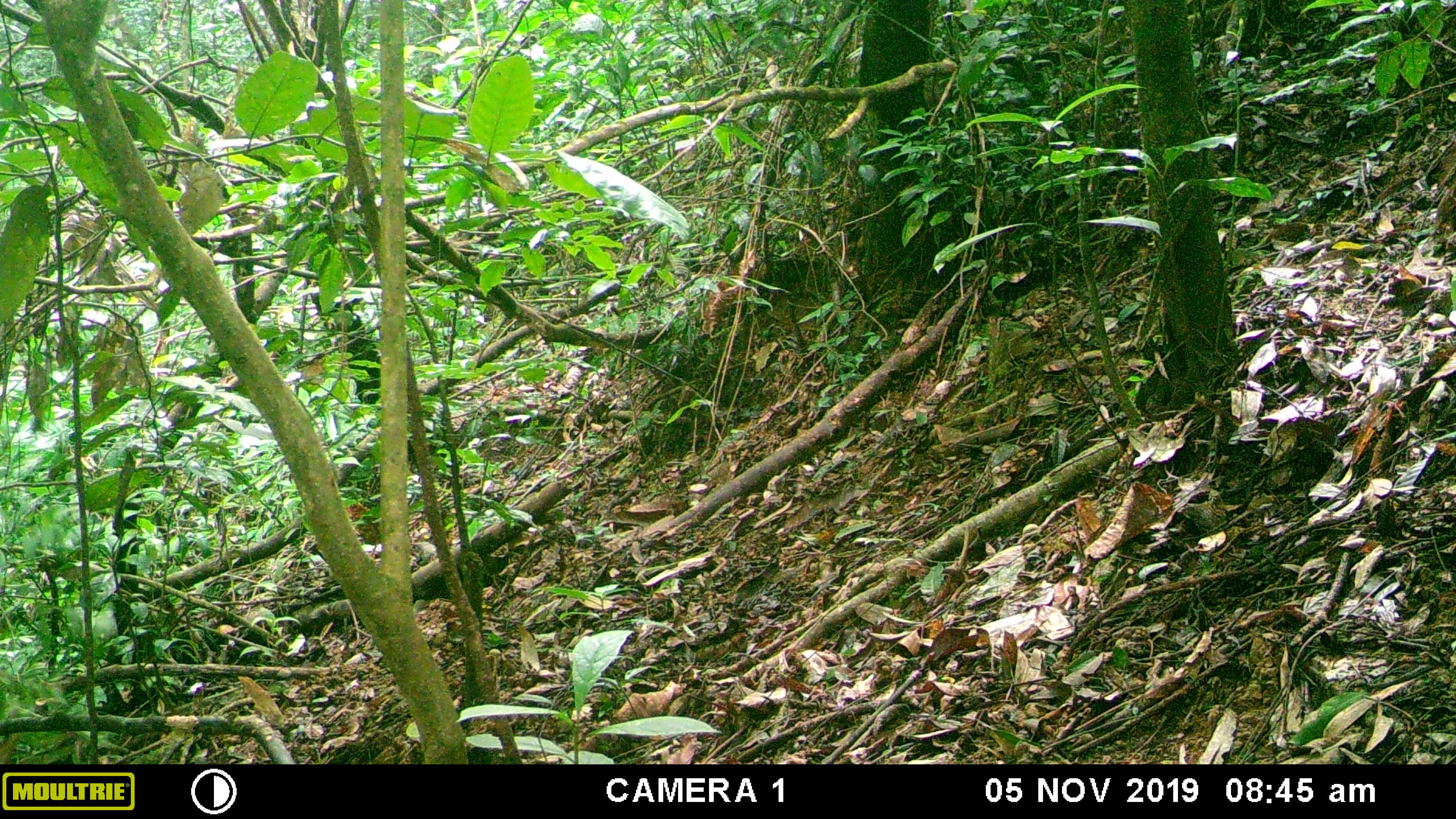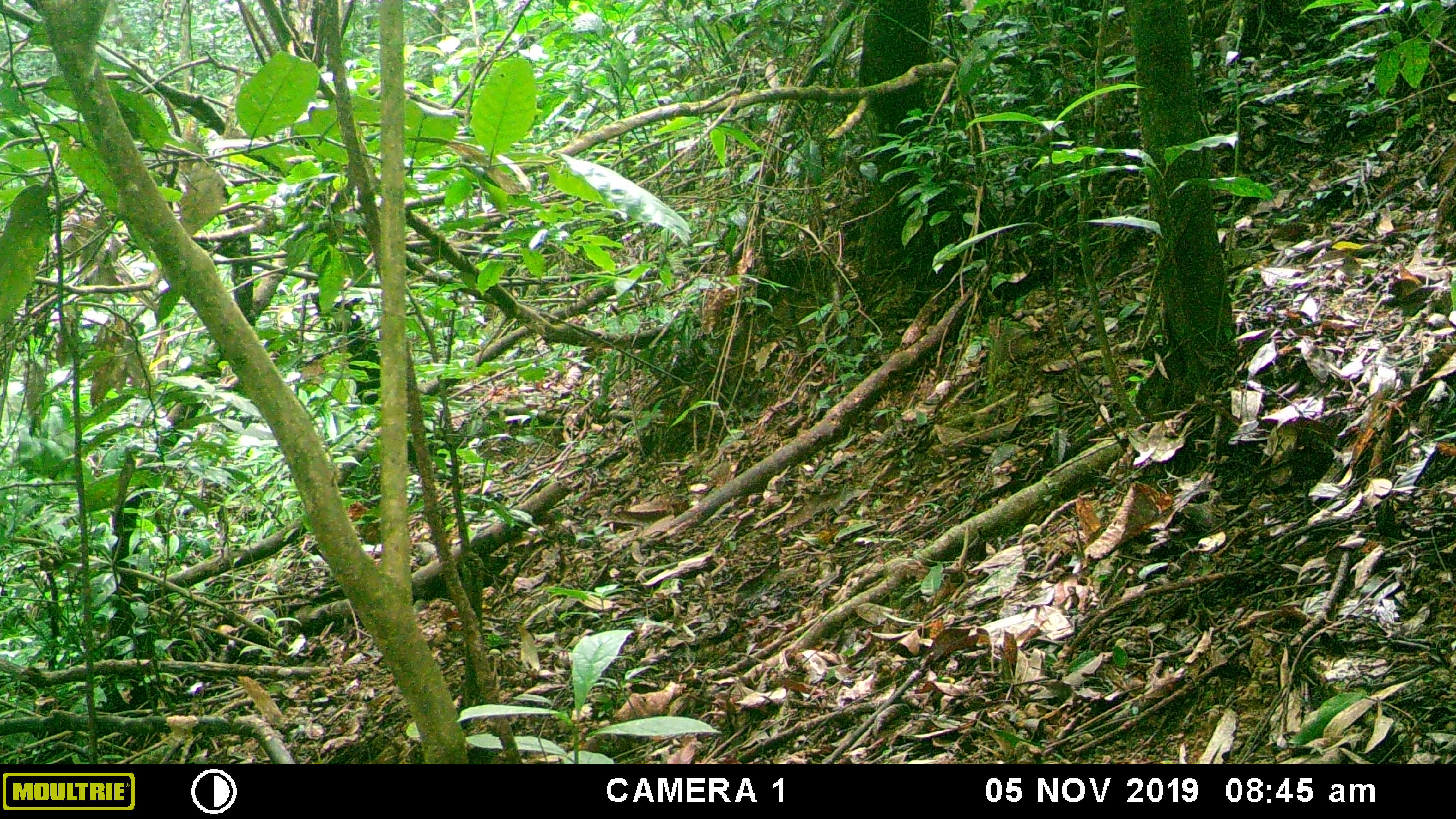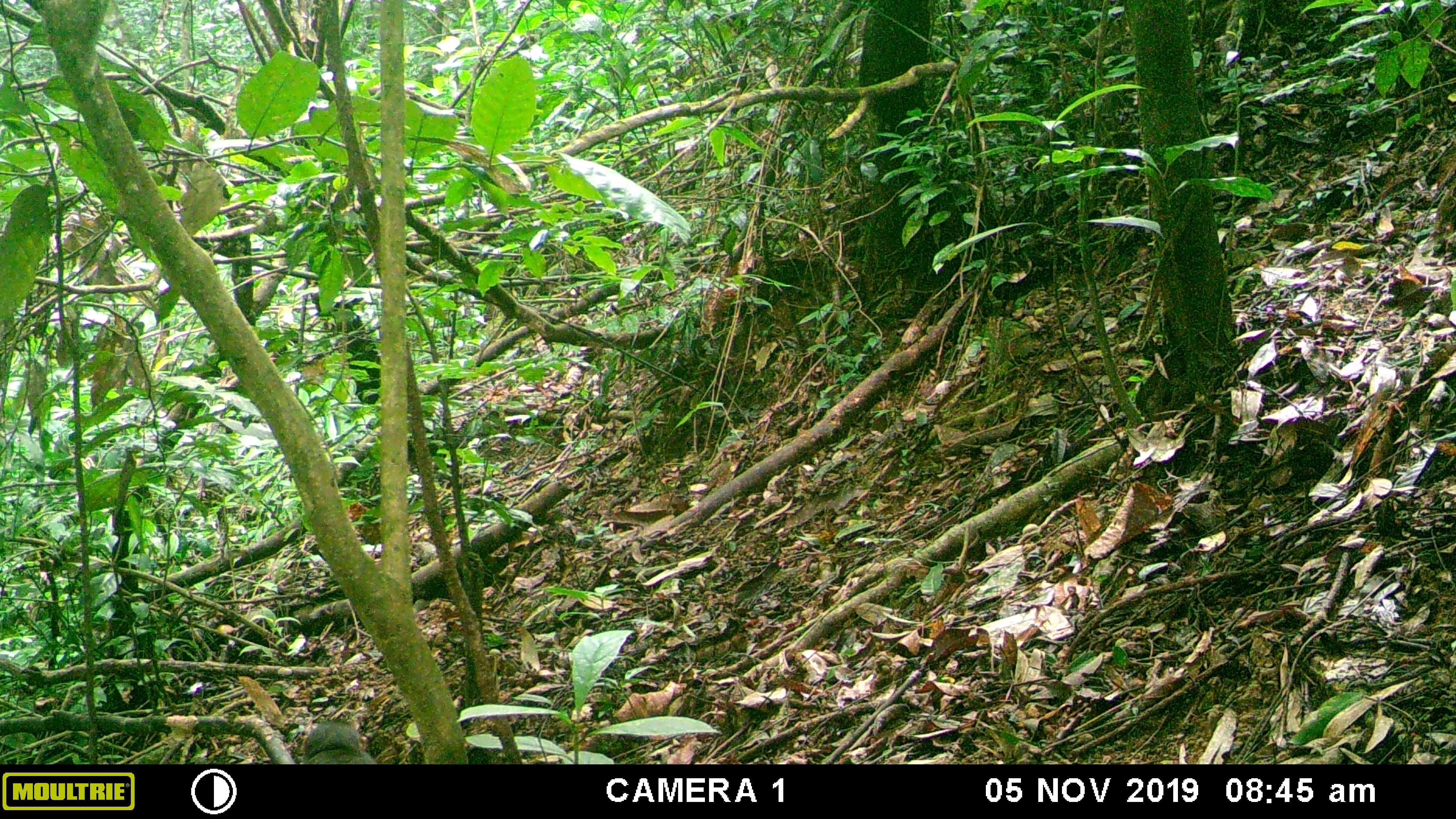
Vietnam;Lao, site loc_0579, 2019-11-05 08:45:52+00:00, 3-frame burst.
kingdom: Animalia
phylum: Chordata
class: Mammalia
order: Primates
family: Cercopithecidae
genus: Macaca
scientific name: Macaca arctoides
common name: stump-tailed macaque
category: stump tailed macaque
Stump tailed macaque (stump-tailed macaque) (Macaca arctoides). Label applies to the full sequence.